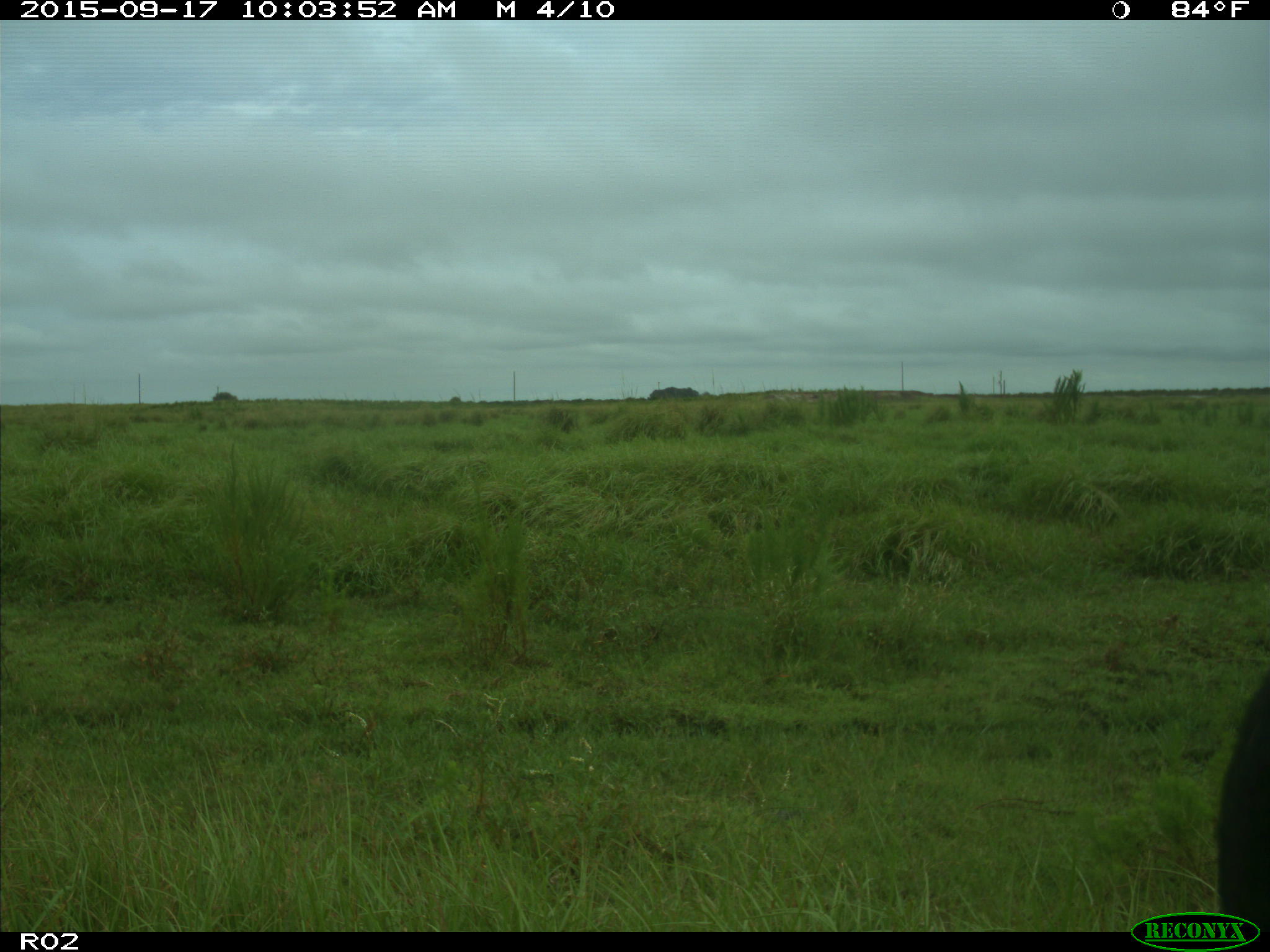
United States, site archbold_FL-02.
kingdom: Animalia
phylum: Chordata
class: Mammalia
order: Artiodactyla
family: Bovidae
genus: Bos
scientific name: Bos taurus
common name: domestic cow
Bos taurus (domestic cow).